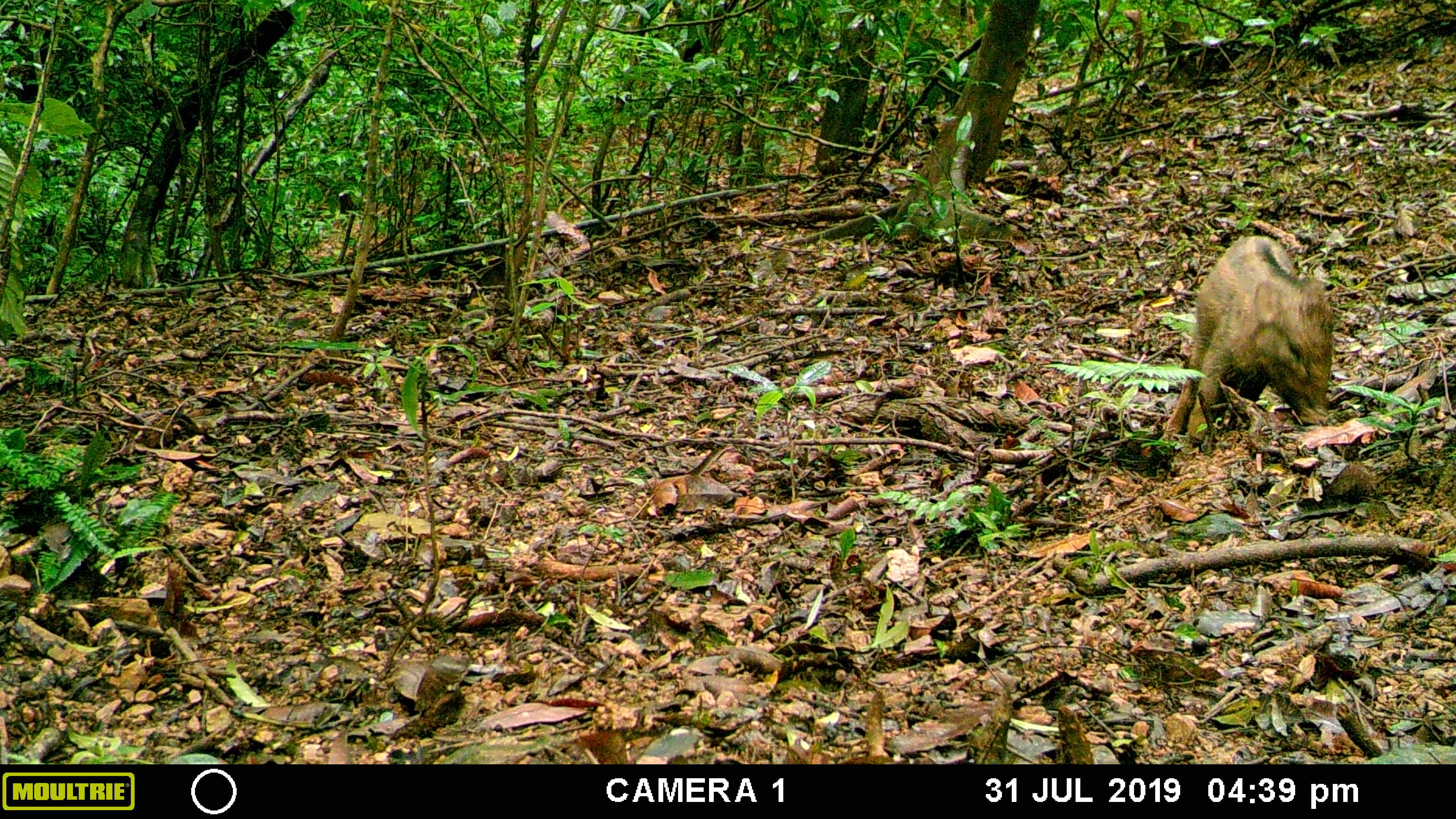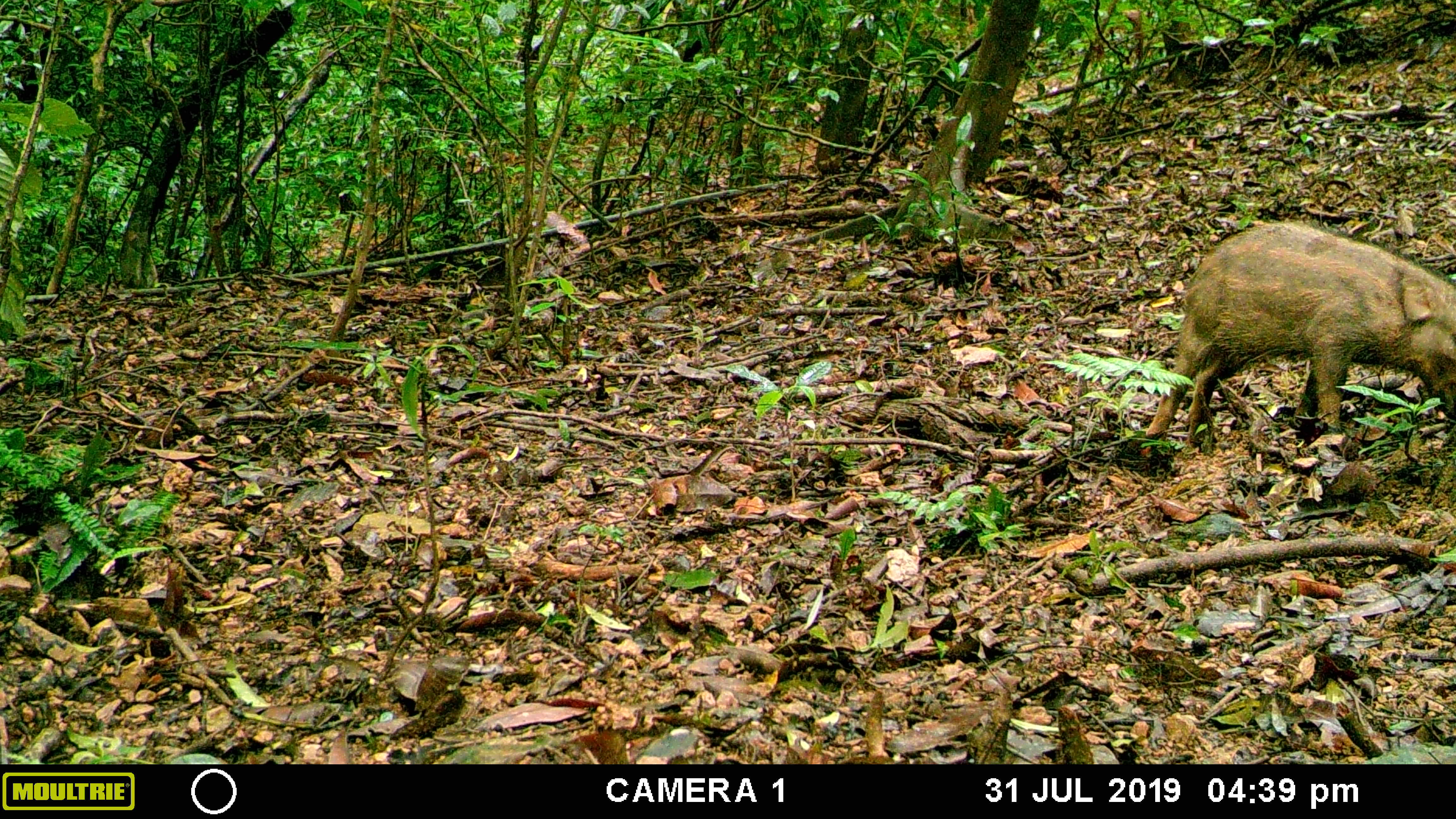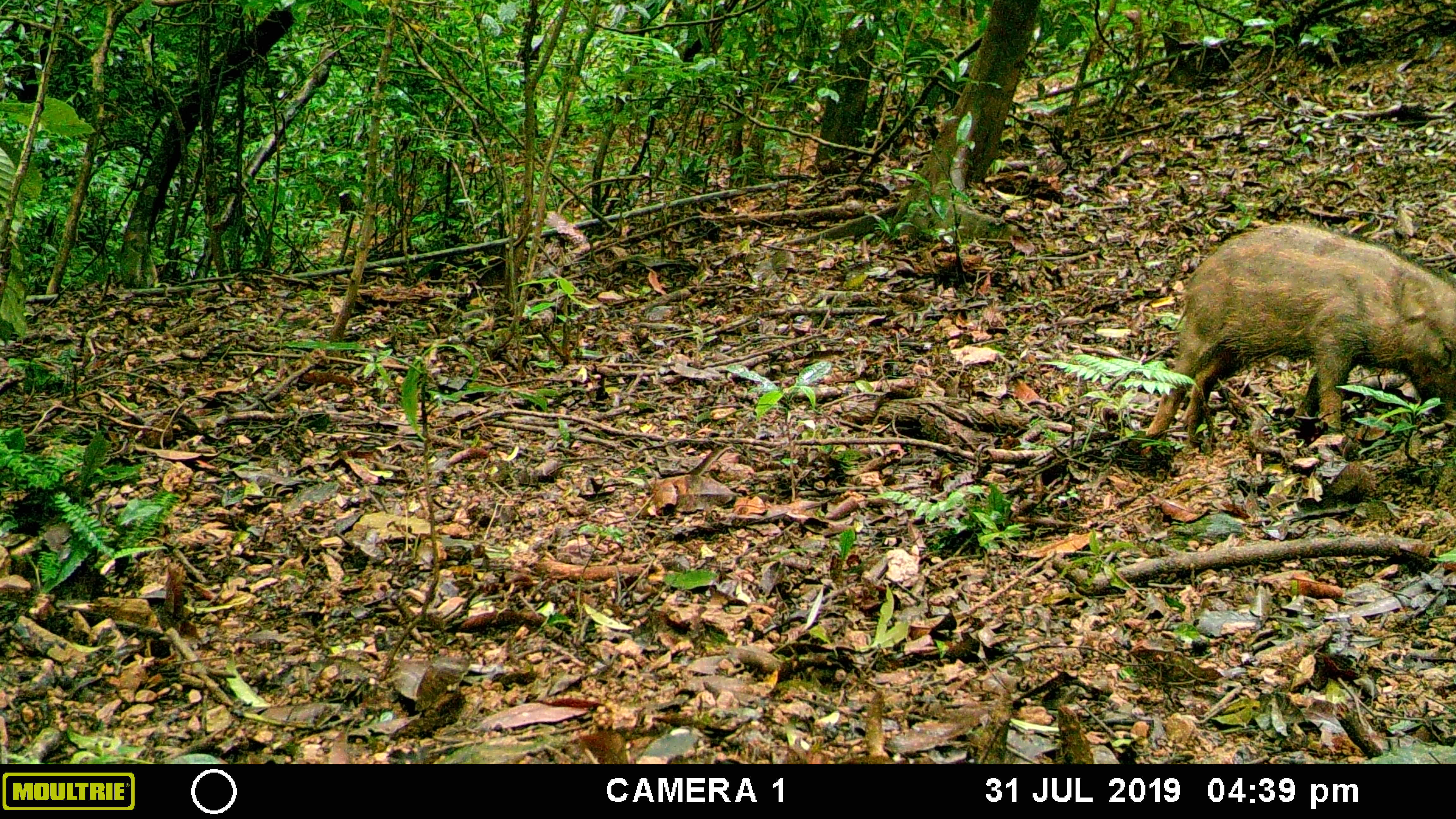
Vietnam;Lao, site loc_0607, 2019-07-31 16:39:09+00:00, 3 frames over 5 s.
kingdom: Animalia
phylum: Chordata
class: Mammalia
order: Artiodactyla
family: Suidae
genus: Sus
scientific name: Sus scrofa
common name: eurasian wild pig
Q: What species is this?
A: Eurasian wild pig (Sus scrofa).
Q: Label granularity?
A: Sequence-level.